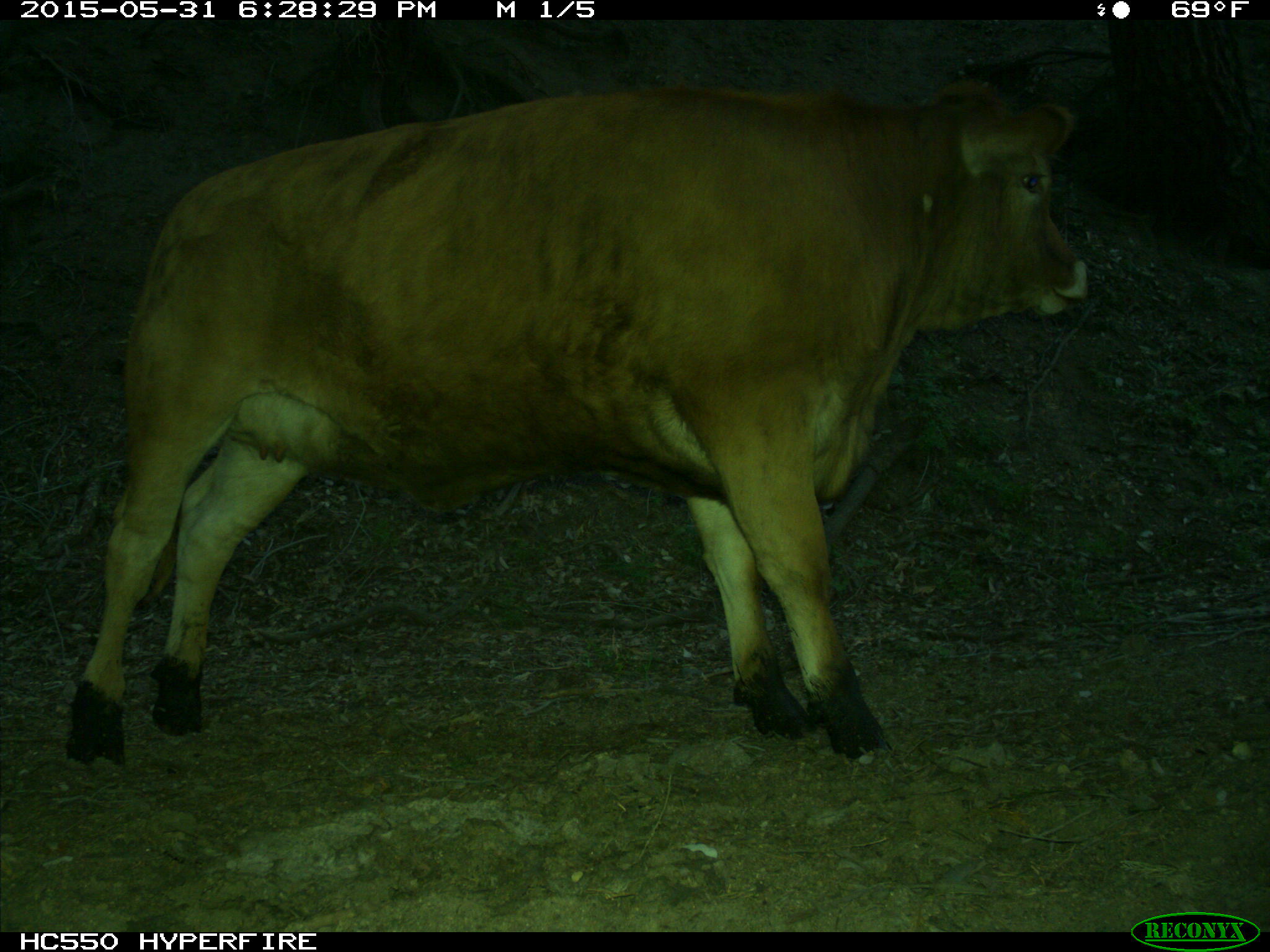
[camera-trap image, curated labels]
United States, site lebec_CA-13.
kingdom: Animalia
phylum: Chordata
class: Mammalia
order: Artiodactyla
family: Bovidae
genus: Bos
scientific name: Bos taurus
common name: domestic cow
Bos taurus (domestic cow).